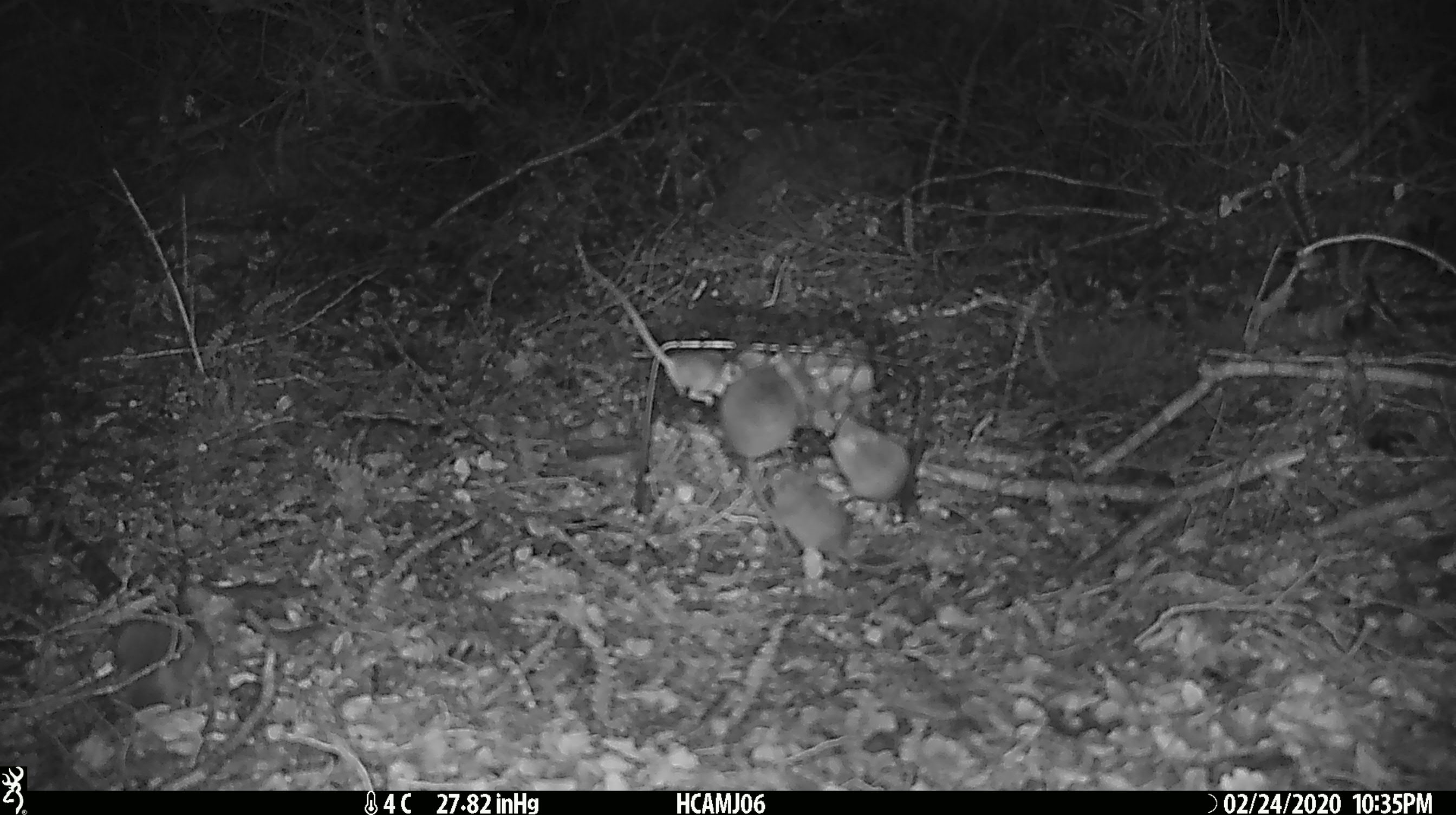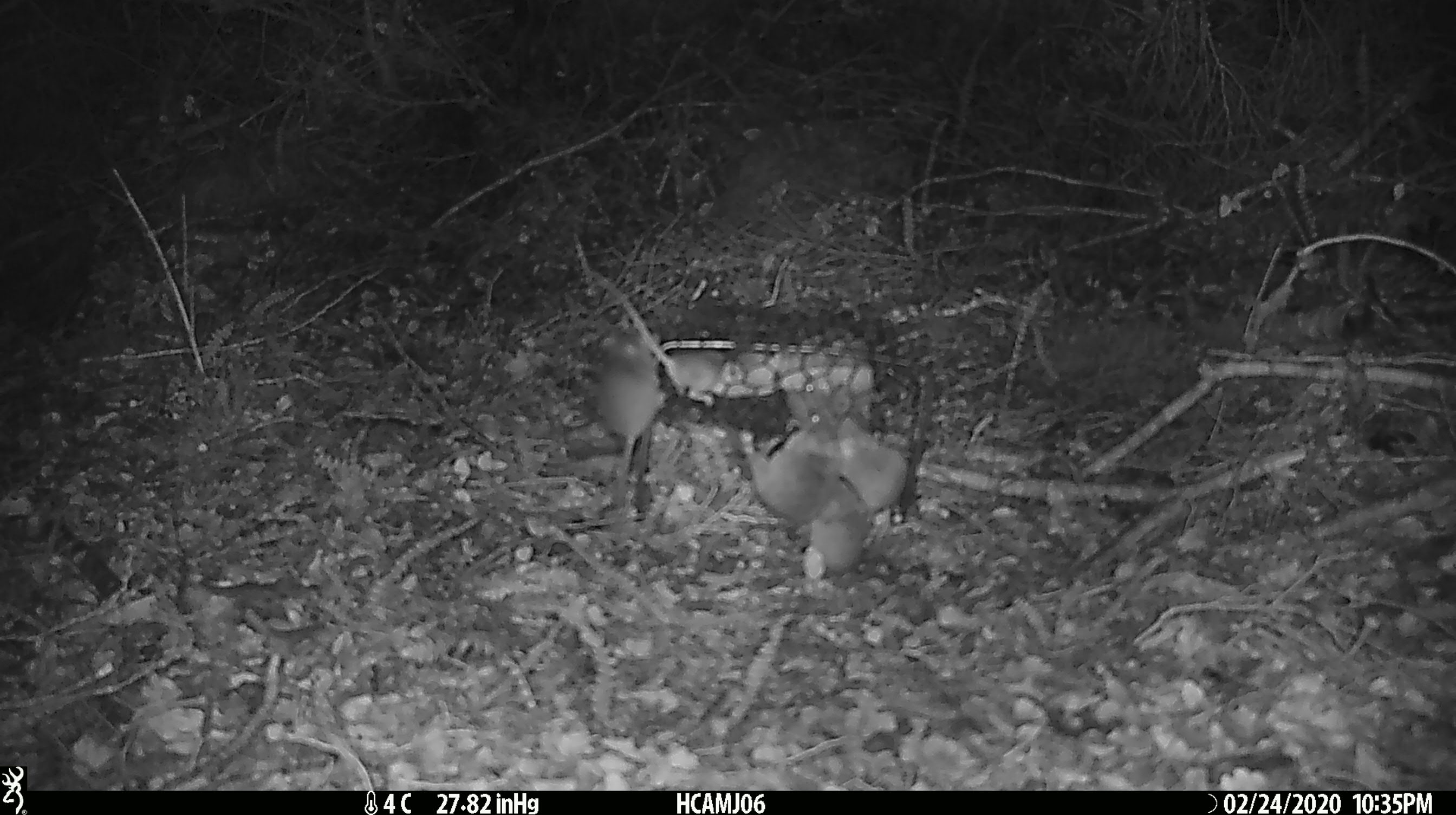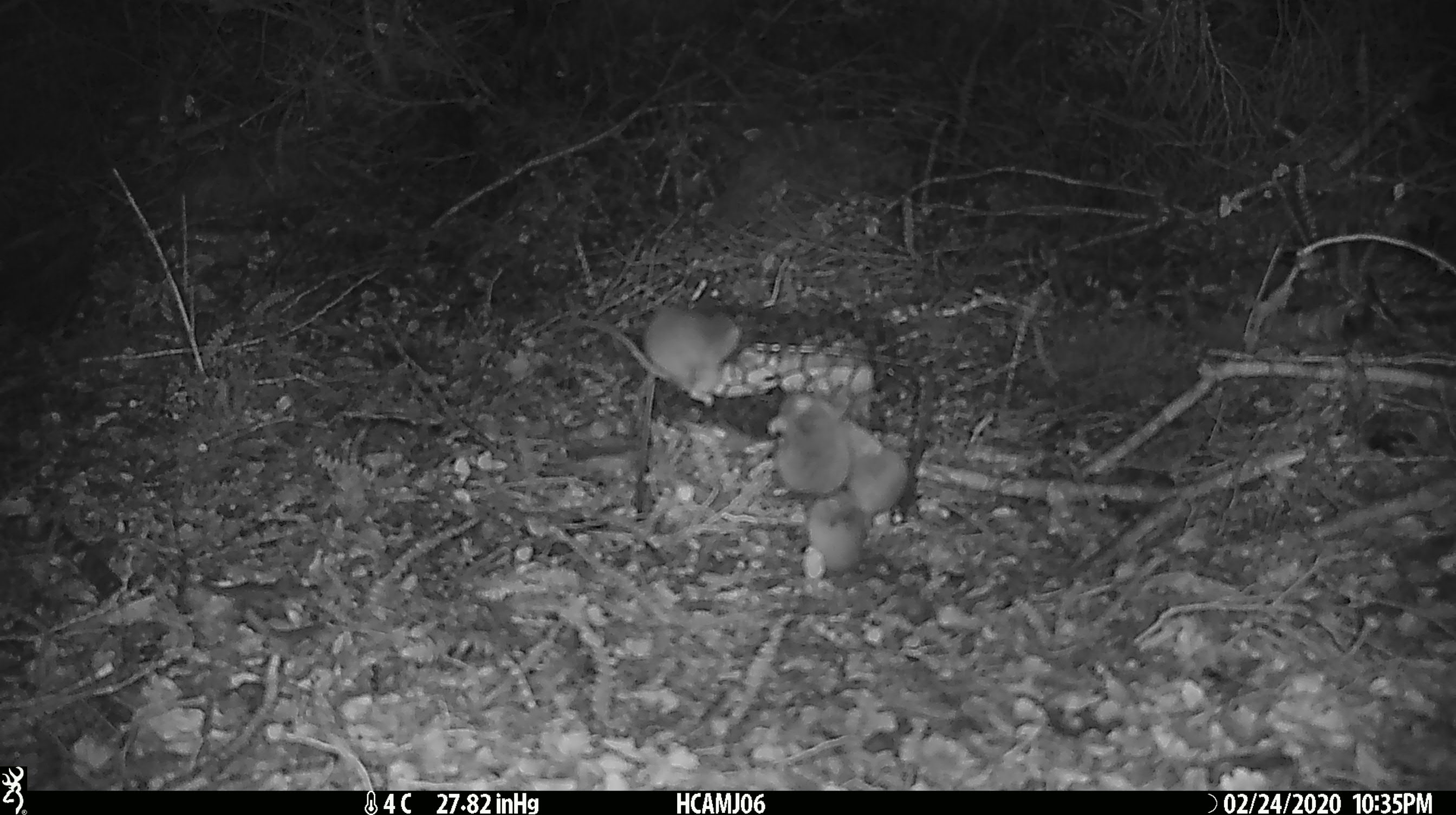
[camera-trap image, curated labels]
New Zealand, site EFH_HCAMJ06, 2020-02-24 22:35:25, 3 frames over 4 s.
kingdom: Animalia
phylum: Chordata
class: Mammalia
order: Rodentia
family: Muridae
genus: Mus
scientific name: Mus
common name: mouse